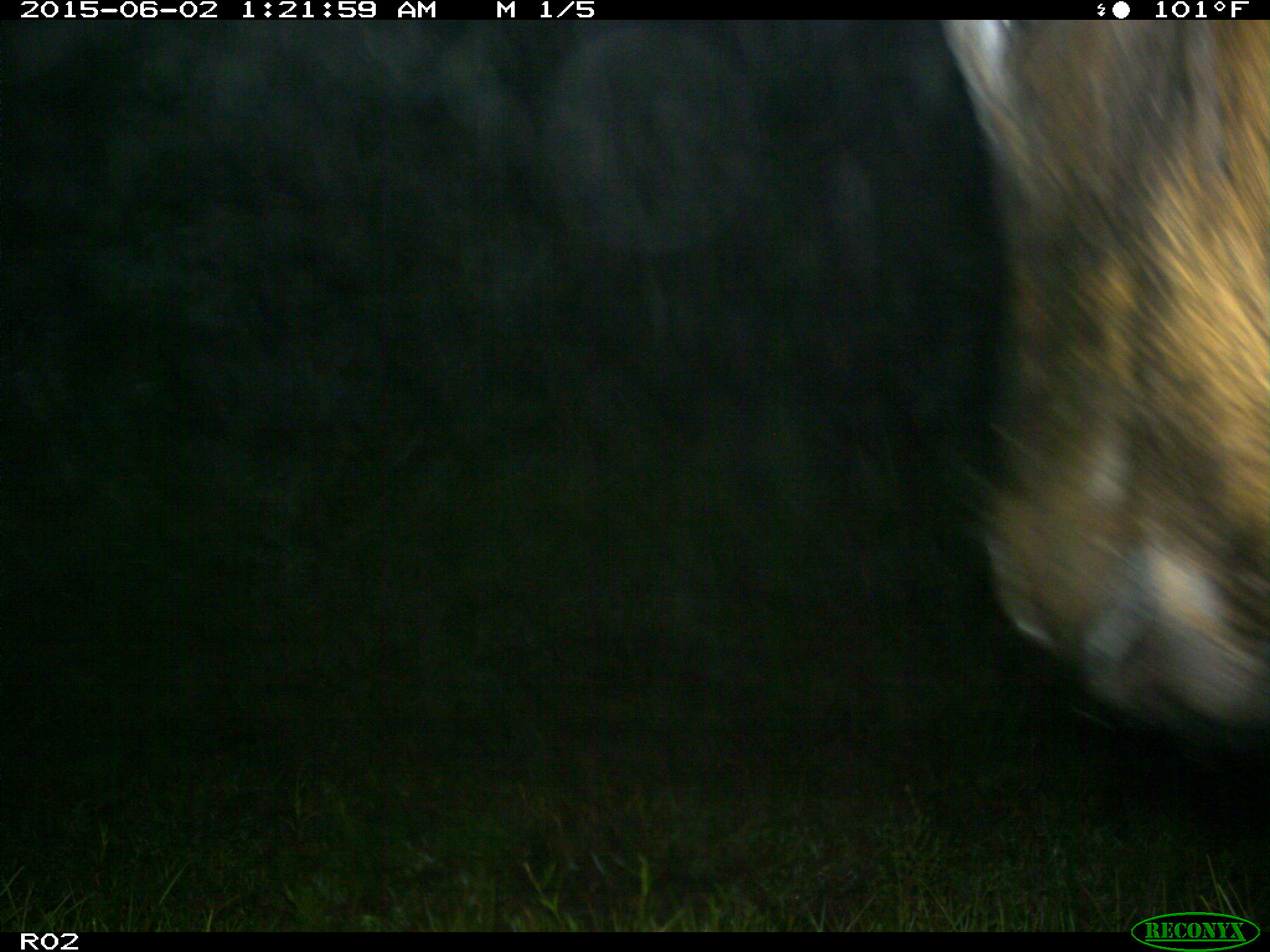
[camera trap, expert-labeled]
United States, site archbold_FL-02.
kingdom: Animalia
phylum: Chordata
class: Mammalia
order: Artiodactyla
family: Bovidae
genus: Bos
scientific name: Bos taurus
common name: domestic cow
Bos taurus (domestic cow).